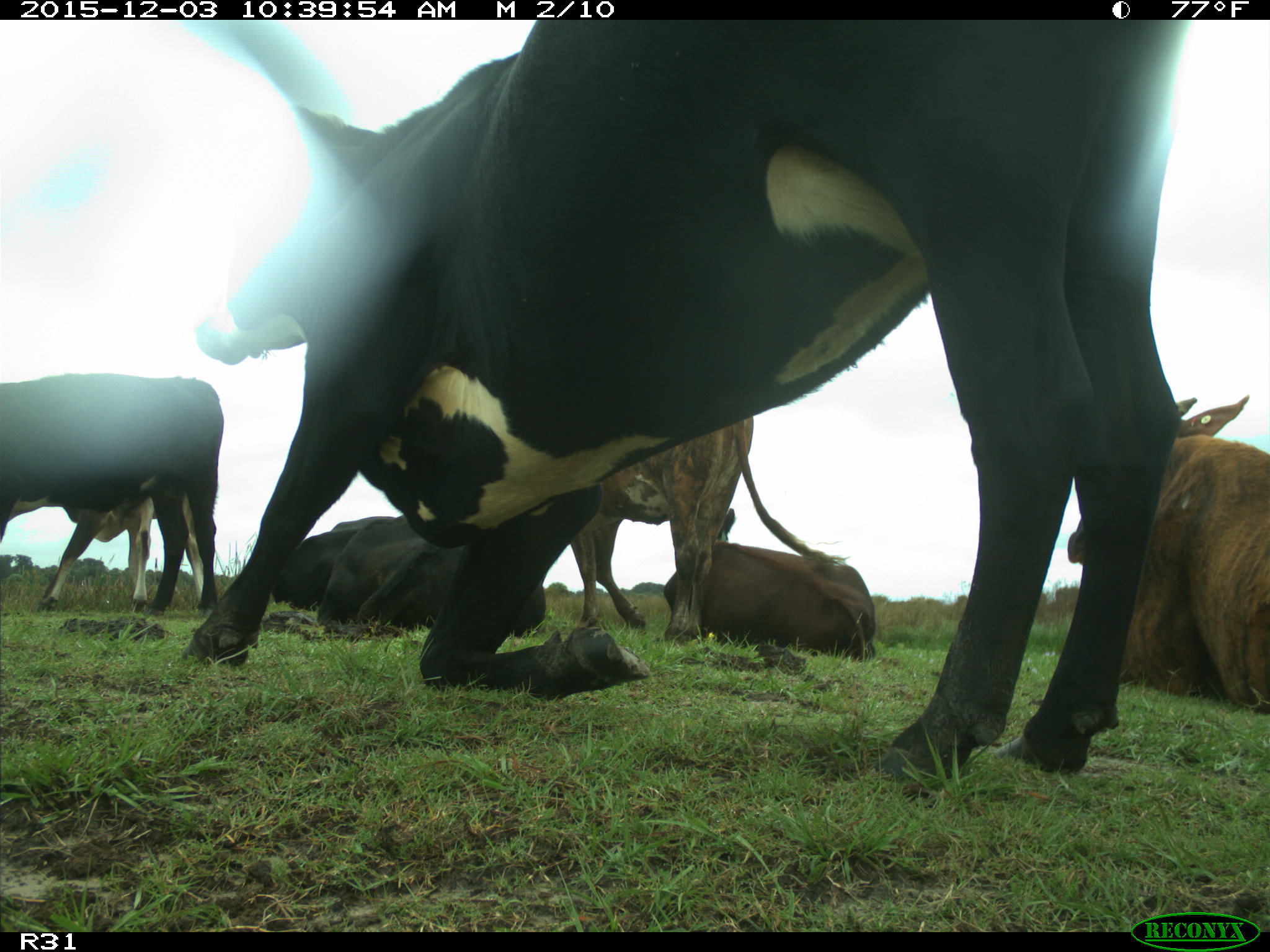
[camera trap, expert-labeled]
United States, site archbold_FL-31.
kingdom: Animalia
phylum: Chordata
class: Mammalia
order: Artiodactyla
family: Bovidae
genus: Bos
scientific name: Bos taurus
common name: domestic cow